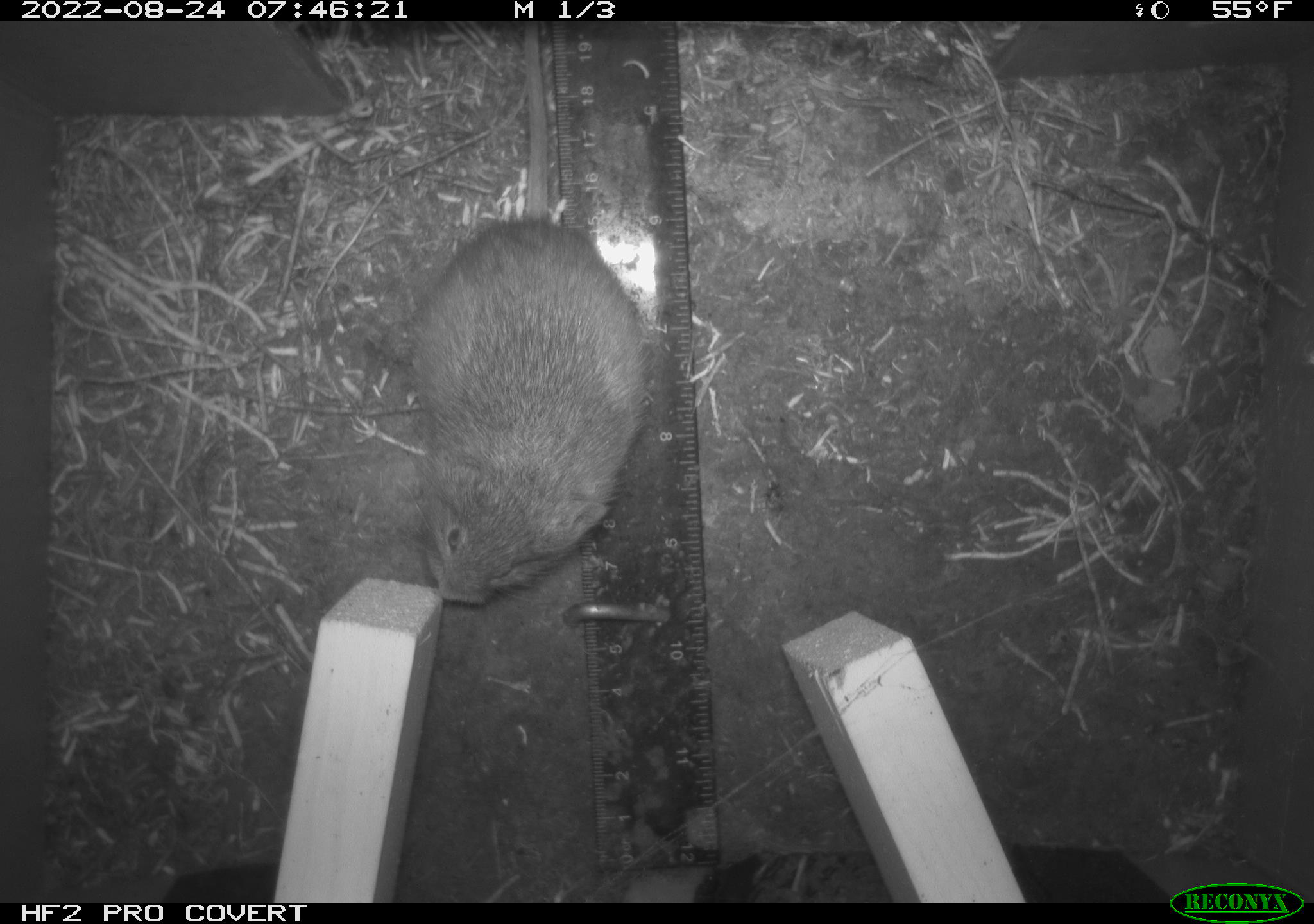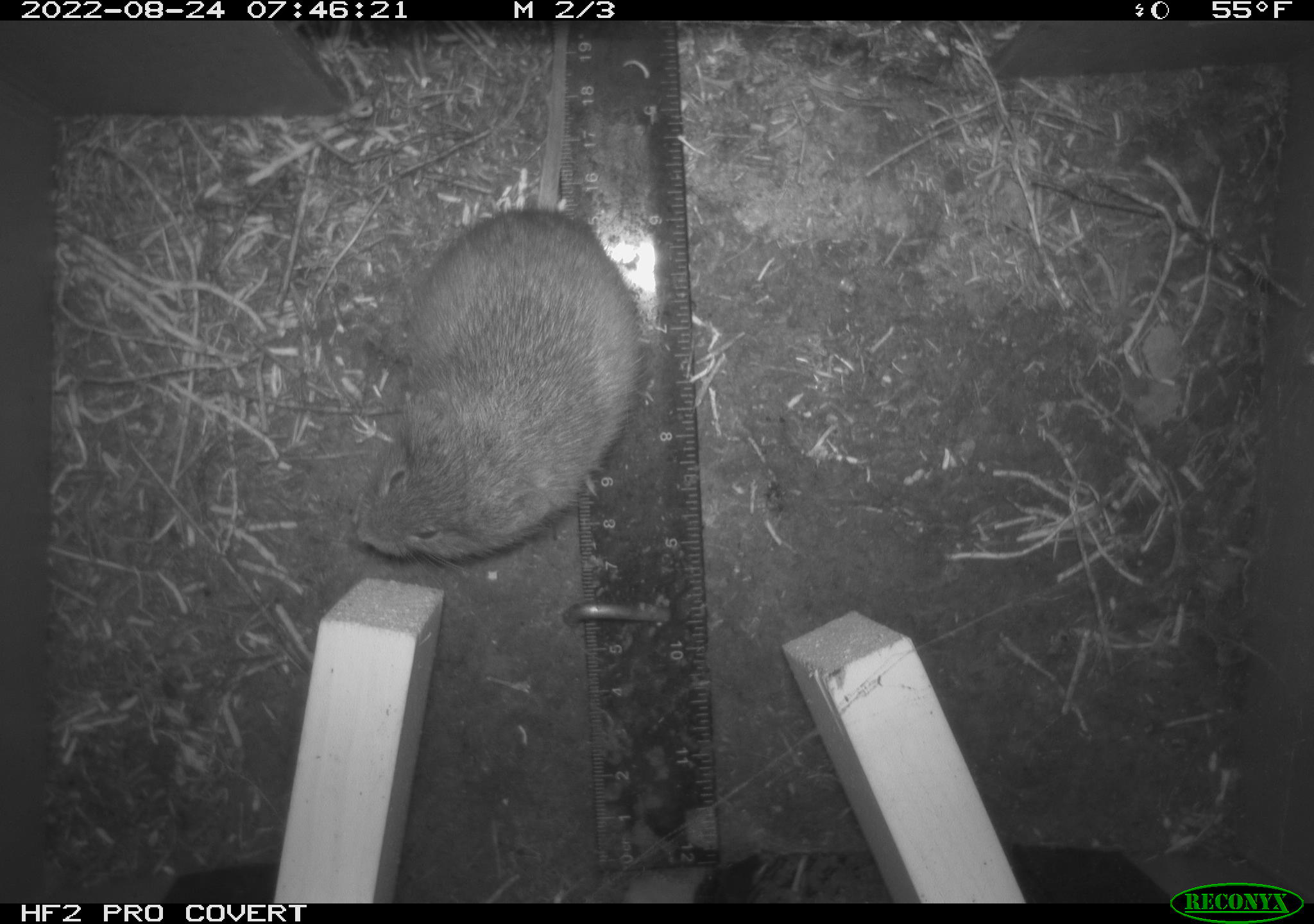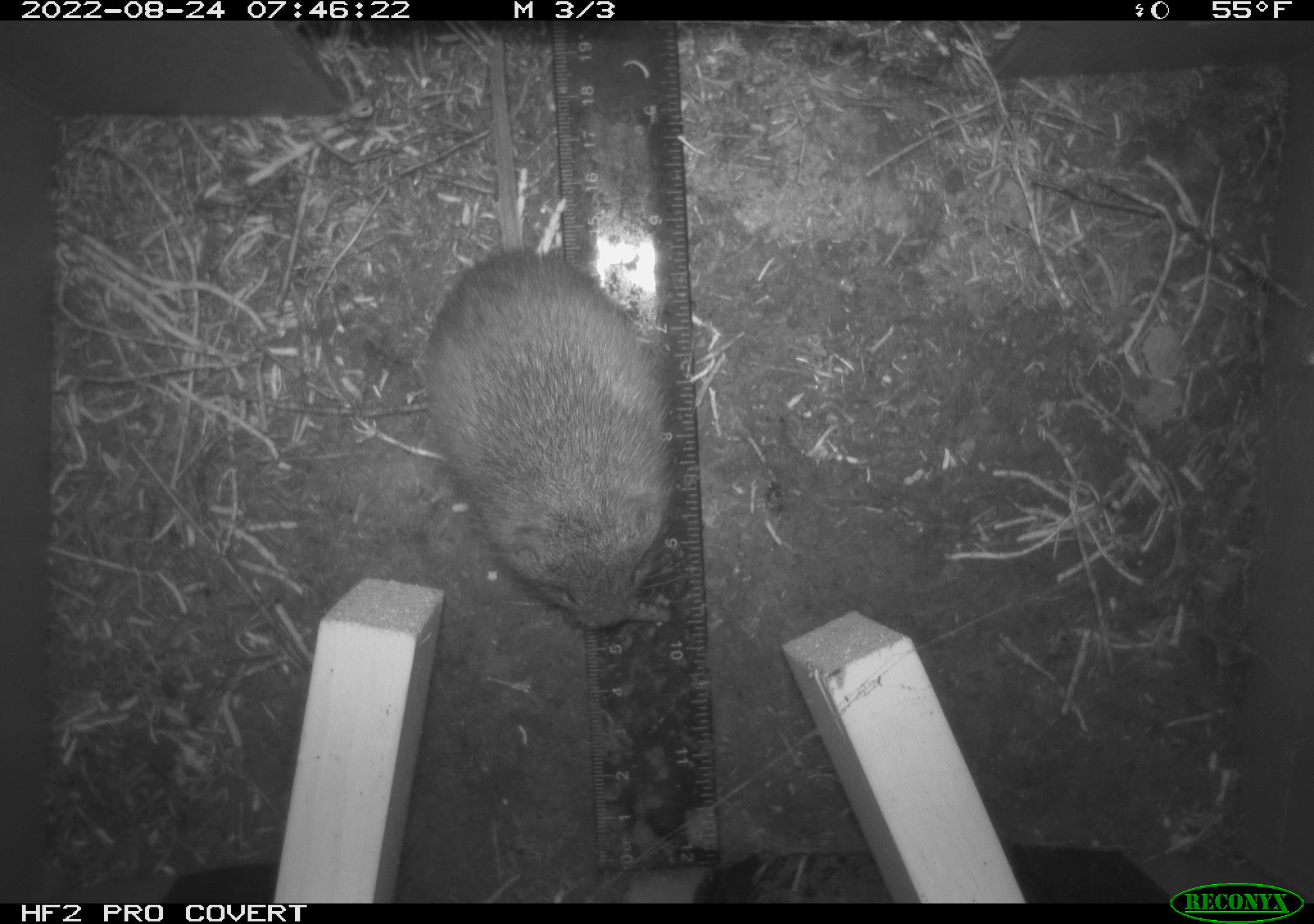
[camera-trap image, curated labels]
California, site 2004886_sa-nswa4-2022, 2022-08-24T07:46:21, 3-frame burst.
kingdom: Animalia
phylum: Chordata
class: Mammalia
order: Rodentia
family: Cricetidae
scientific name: Cricetidae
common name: hamsters, voles, lemmings, and allies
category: cricetidae family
Cricetidae family (hamsters, voles, lemmings, and allies) (Cricetidae).